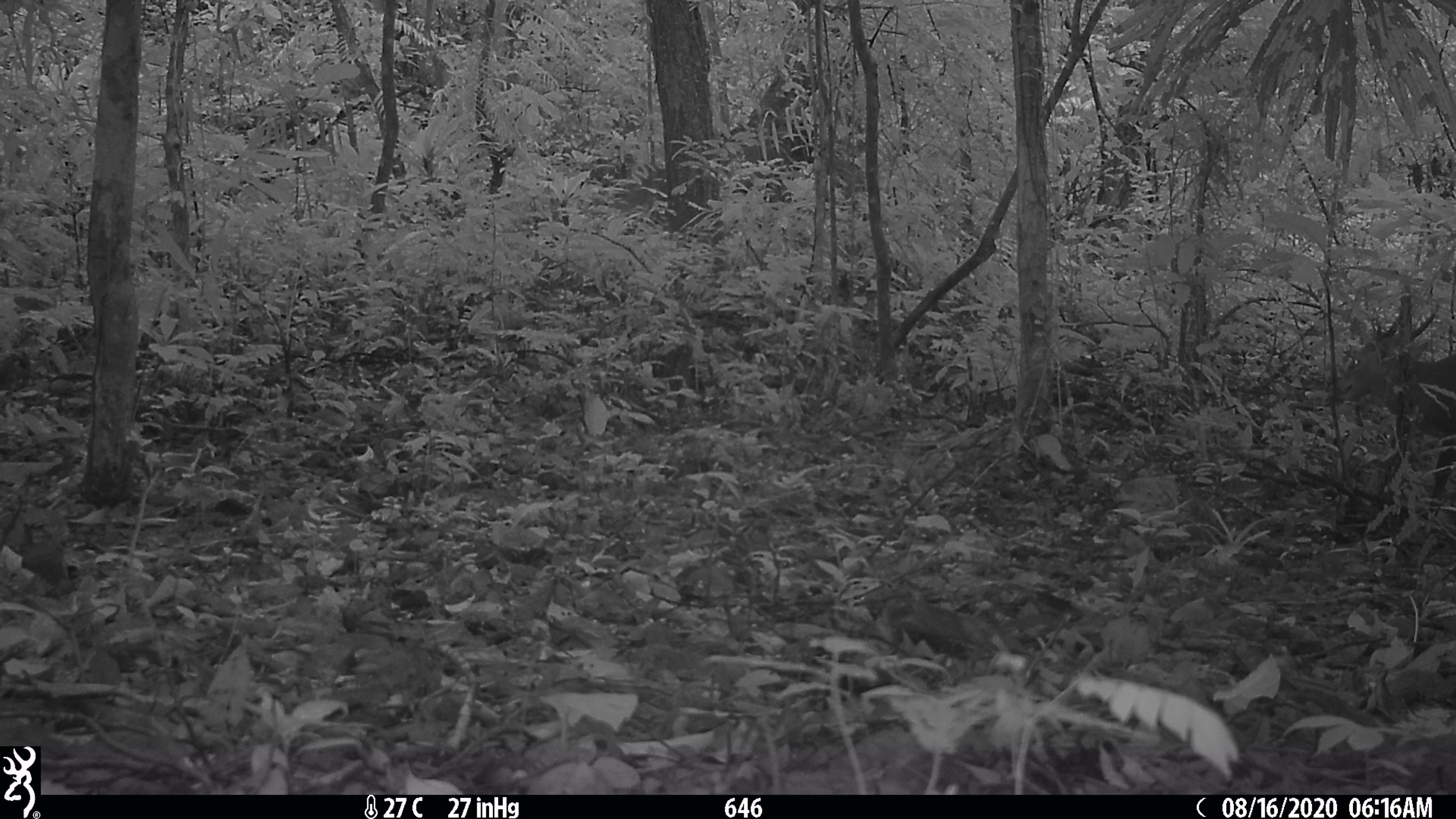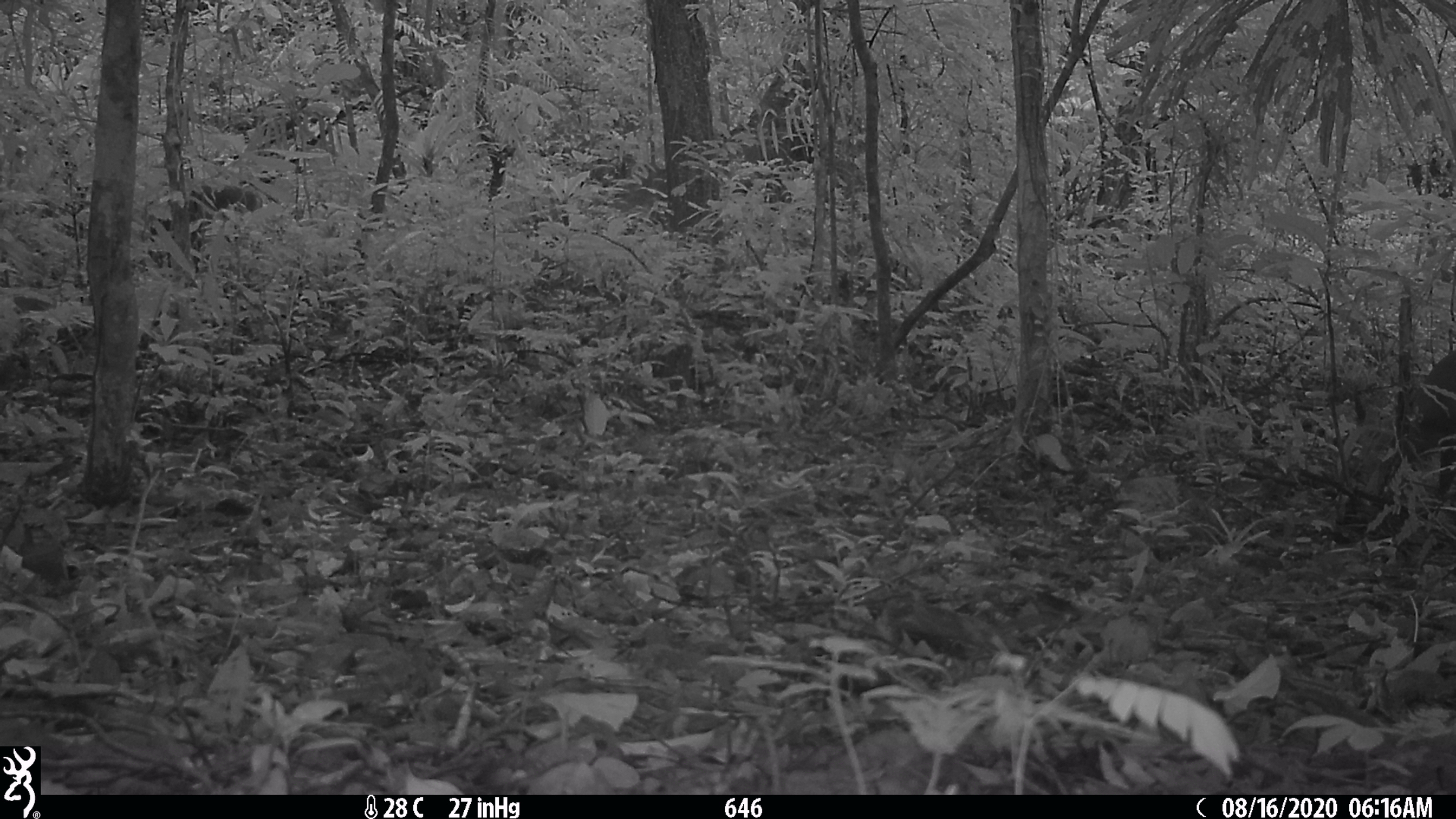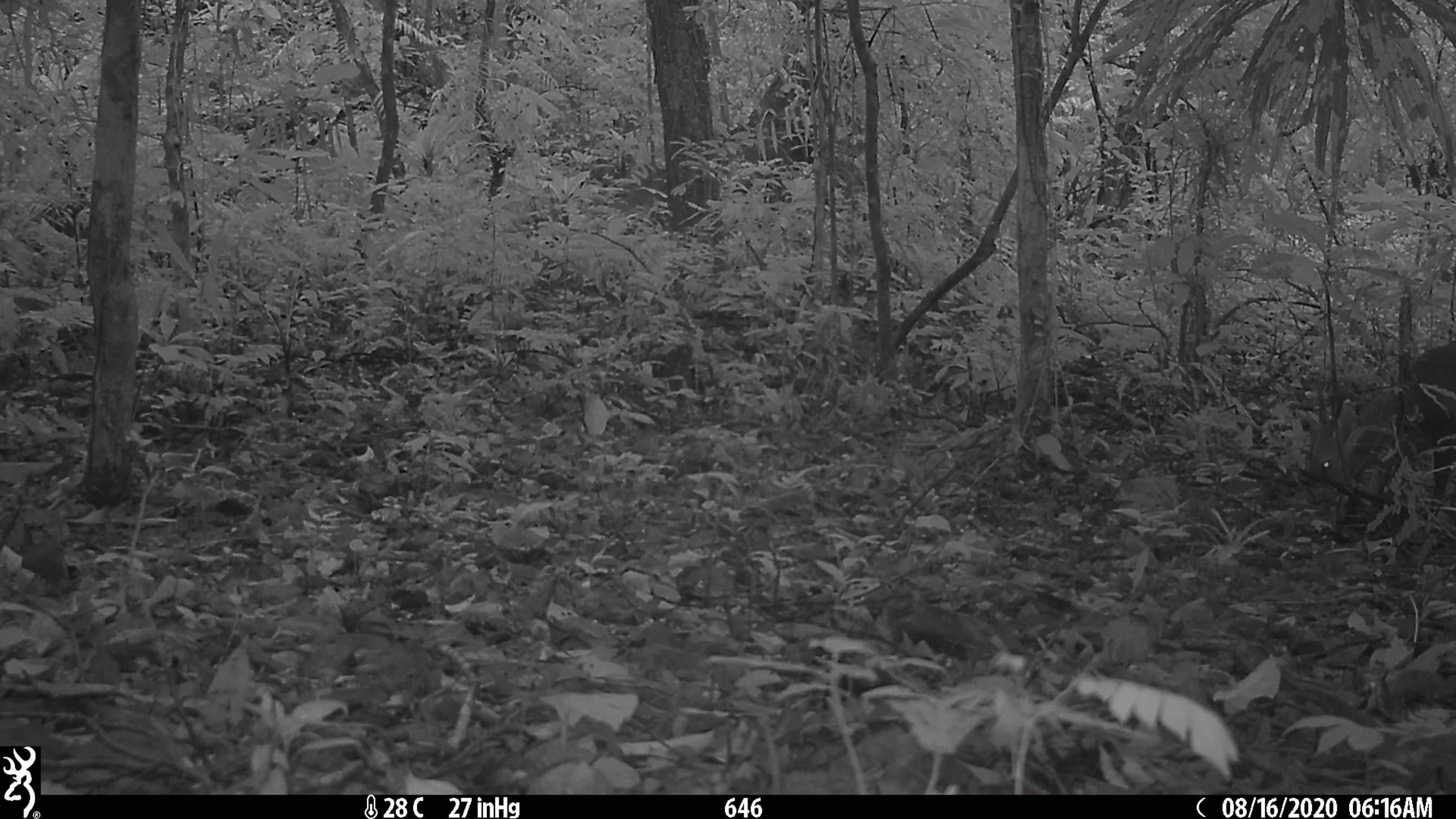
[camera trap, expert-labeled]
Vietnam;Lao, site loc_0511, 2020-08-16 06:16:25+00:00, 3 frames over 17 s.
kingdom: Animalia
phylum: Chordata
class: Mammalia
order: Artiodactyla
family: Cervidae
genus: Muntiacus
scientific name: Muntiacus vuquangensis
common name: large-antlered muntjac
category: large antlered muntjac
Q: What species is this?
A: Large antlered muntjac (large-antlered muntjac) (Muntiacus vuquangensis).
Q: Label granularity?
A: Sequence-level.